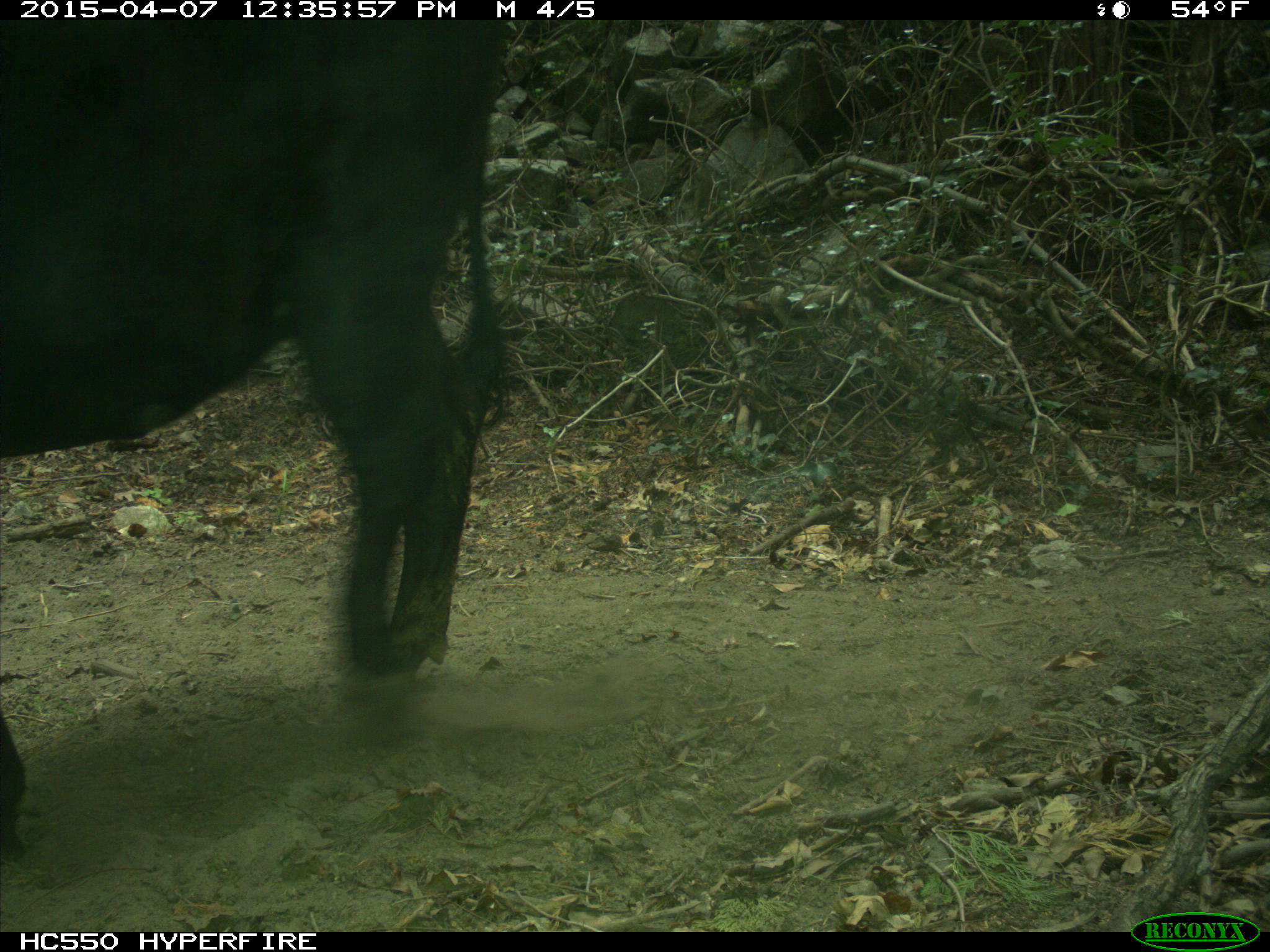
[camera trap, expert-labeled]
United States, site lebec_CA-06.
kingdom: Animalia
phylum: Chordata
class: Mammalia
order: Artiodactyla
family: Bovidae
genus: Bos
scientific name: Bos taurus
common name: domestic cow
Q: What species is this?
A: Bos taurus (domestic cow).